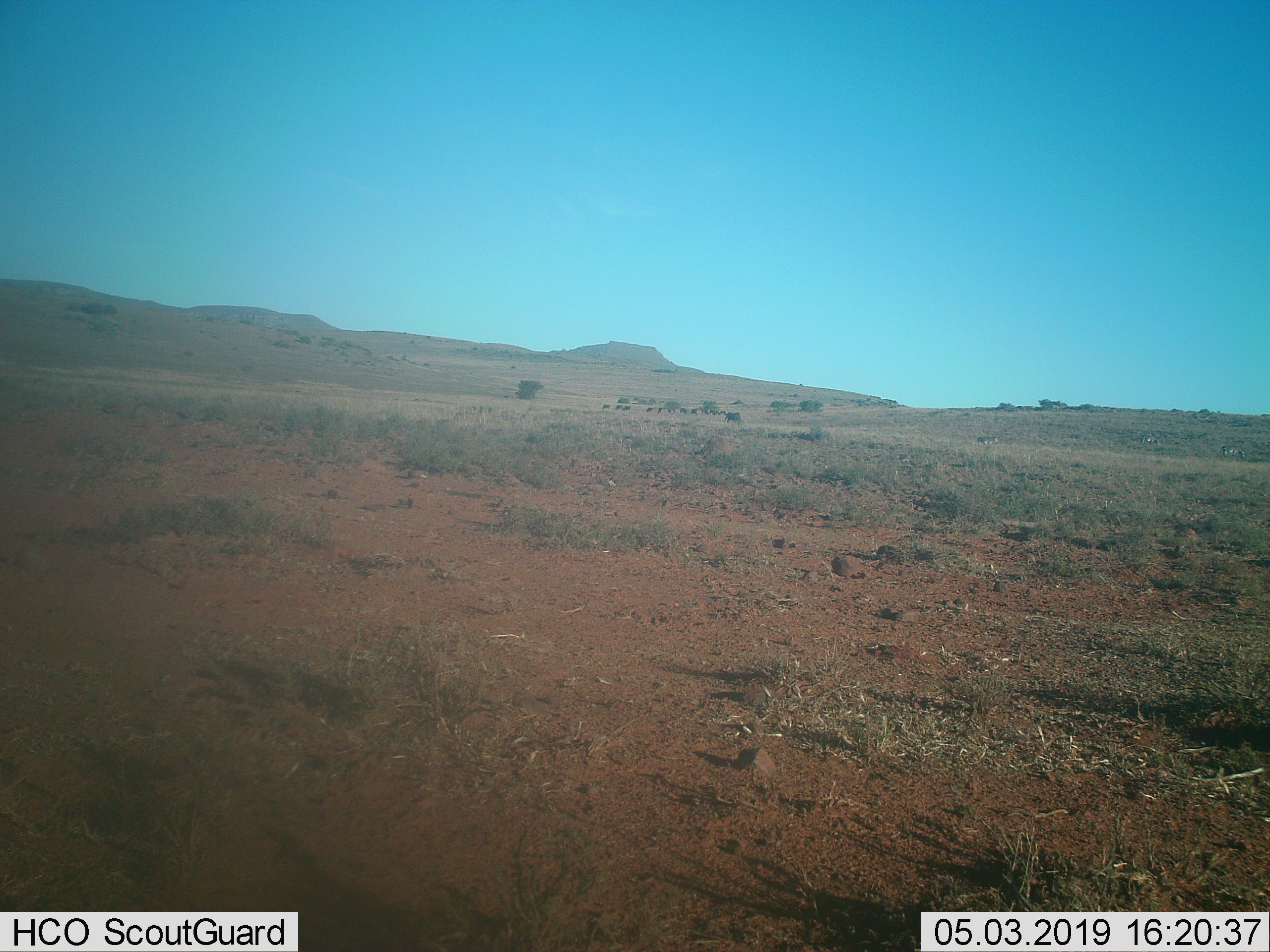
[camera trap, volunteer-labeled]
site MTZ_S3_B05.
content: unidentified animal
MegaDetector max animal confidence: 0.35